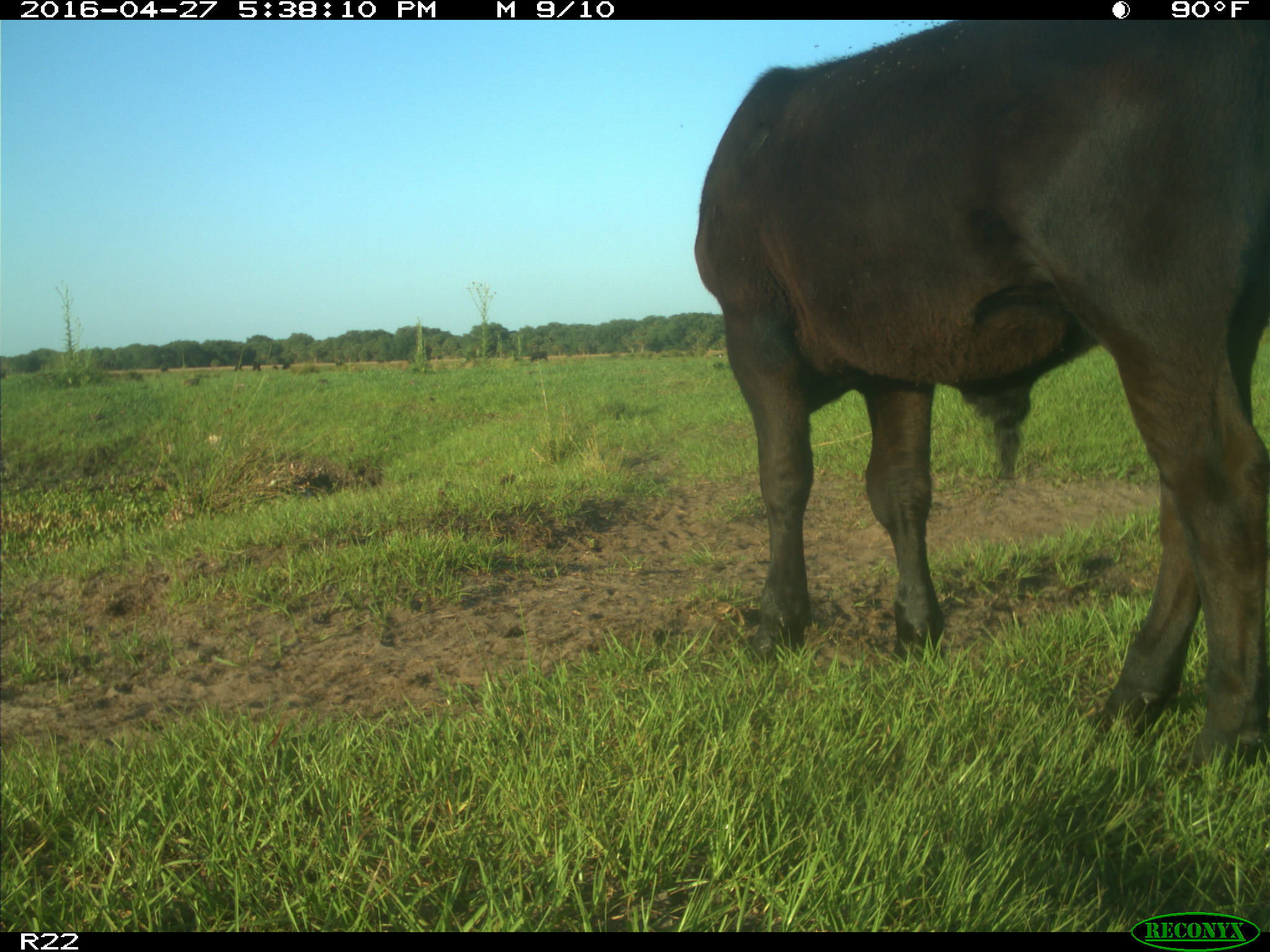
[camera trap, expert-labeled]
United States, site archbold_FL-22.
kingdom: Animalia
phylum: Chordata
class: Mammalia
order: Artiodactyla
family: Bovidae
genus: Bos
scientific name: Bos taurus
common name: domestic cow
Bos taurus (domestic cow).